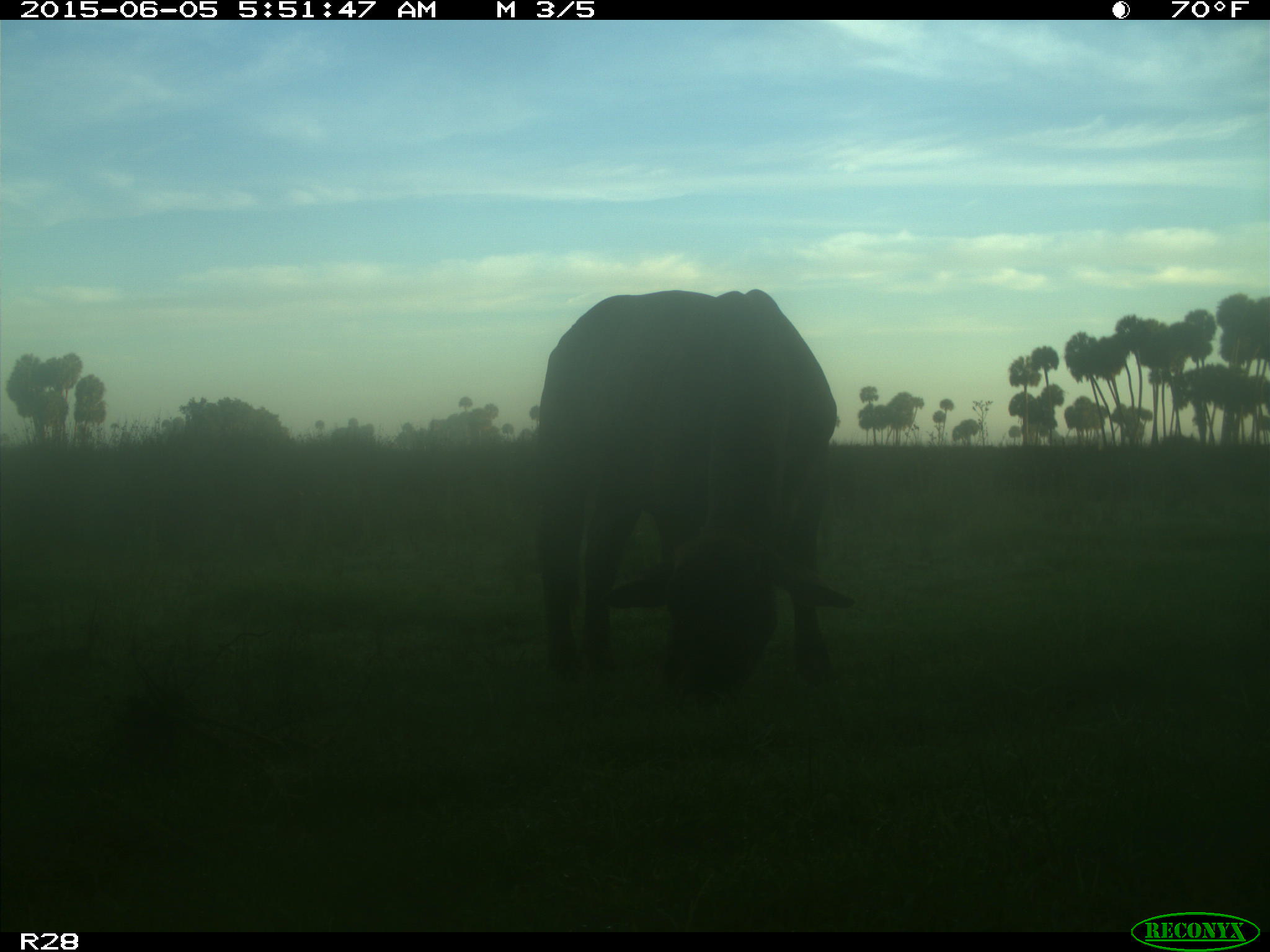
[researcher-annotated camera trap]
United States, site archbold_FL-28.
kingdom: Animalia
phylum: Chordata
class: Mammalia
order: Artiodactyla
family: Bovidae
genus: Bos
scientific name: Bos taurus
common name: domestic cow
Bos taurus (domestic cow).